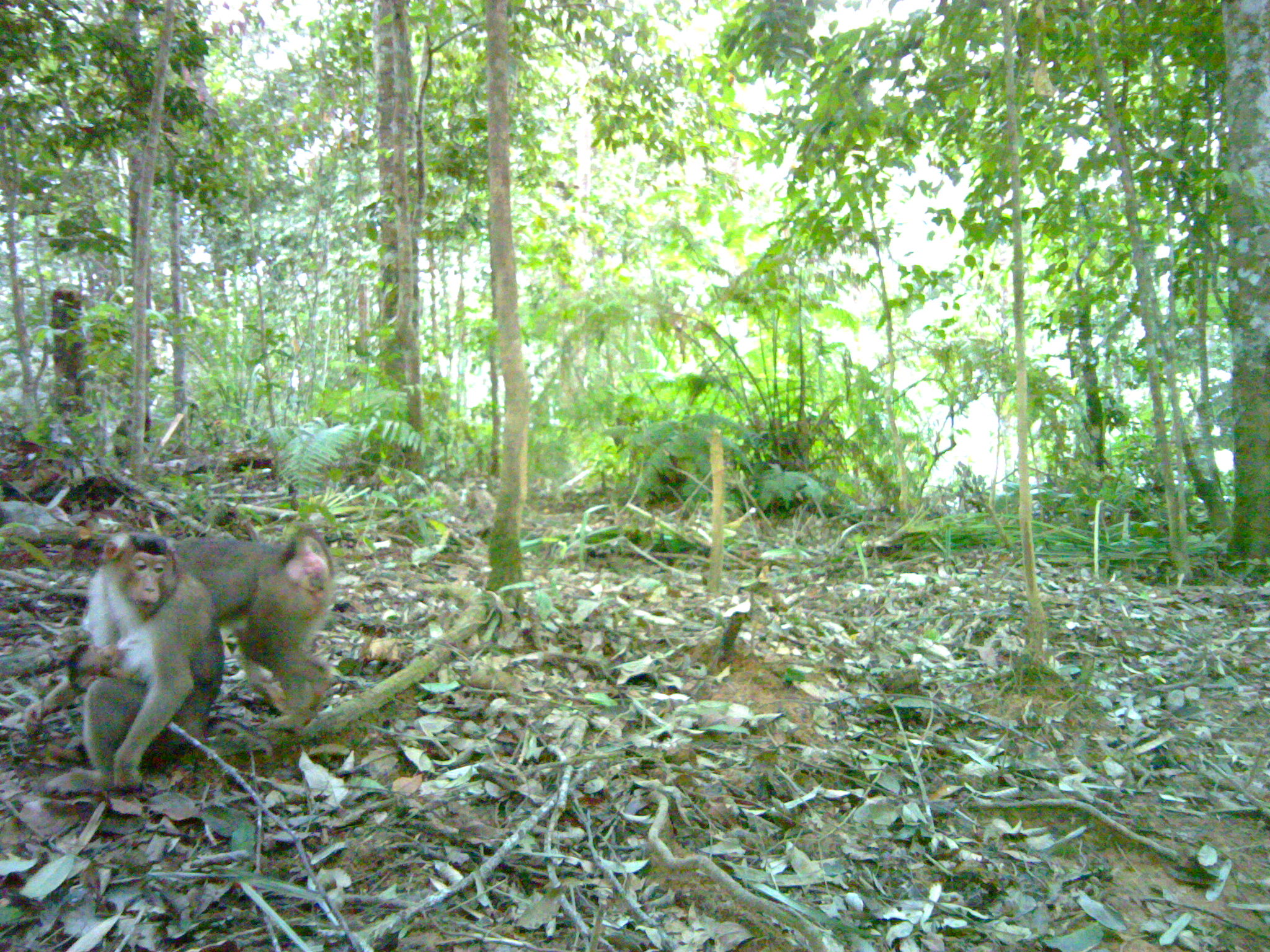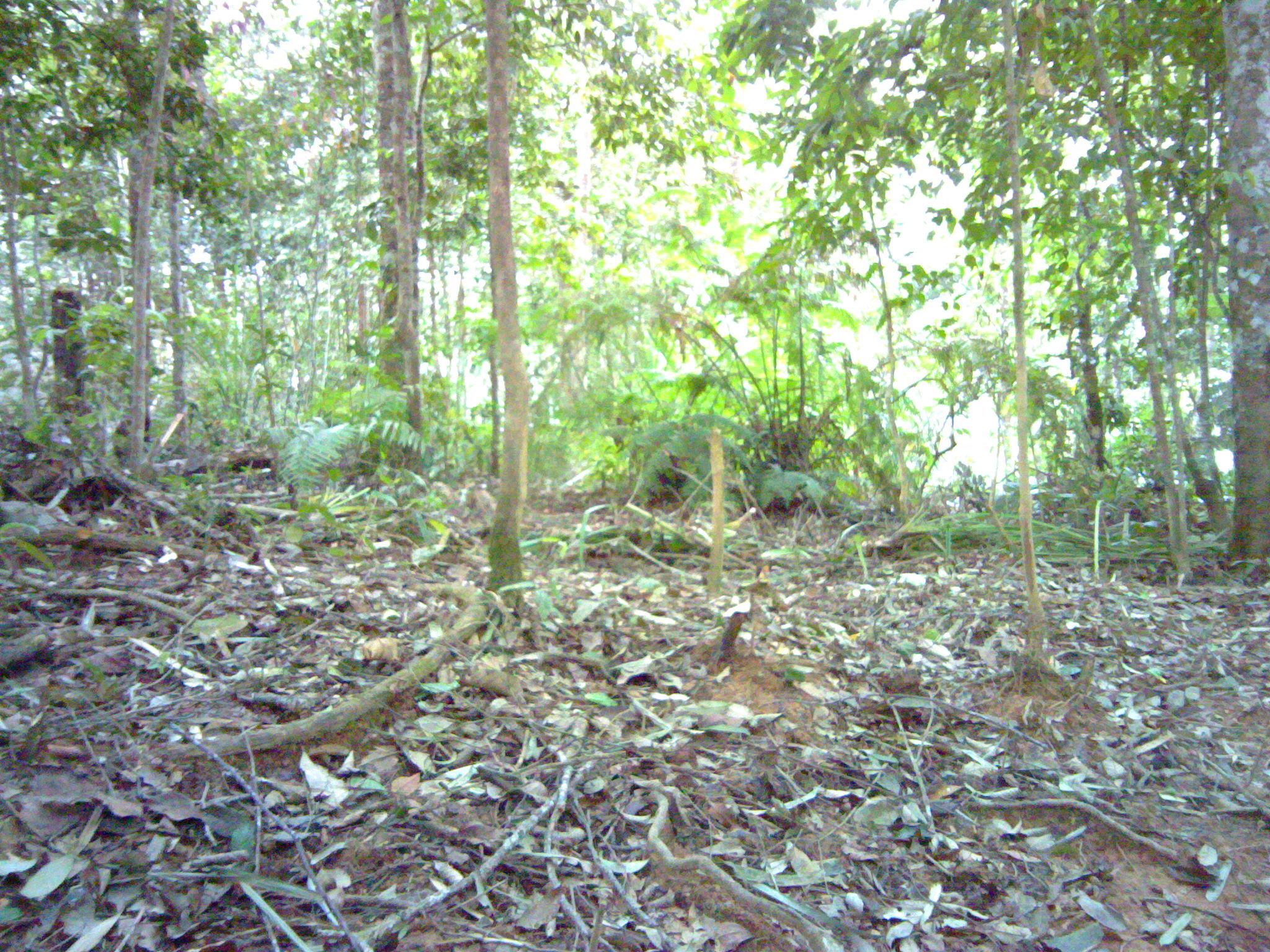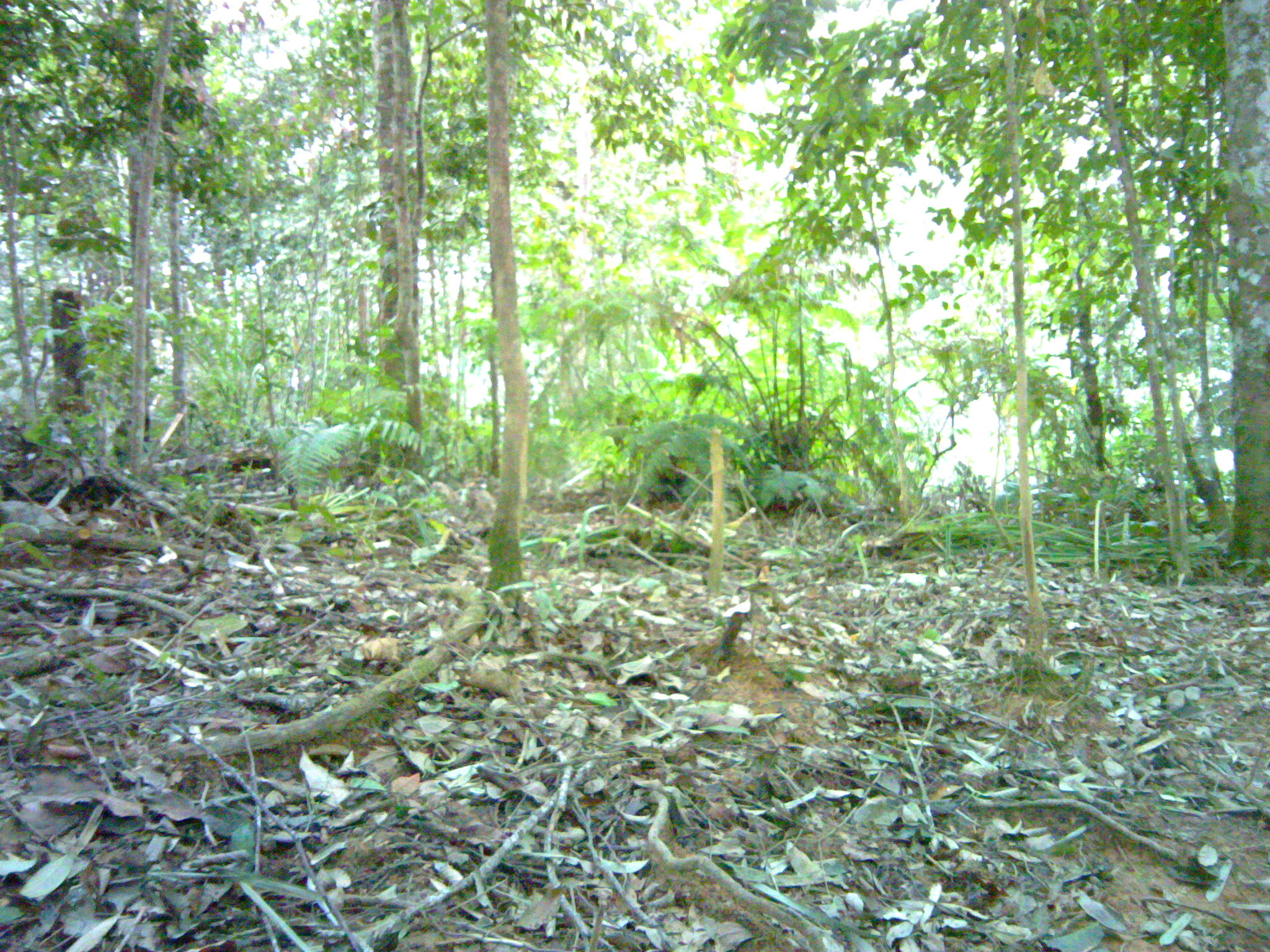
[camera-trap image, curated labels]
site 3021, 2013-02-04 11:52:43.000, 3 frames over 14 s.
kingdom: Animalia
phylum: Chordata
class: Mammalia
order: Primates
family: Cercopithecidae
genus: Macaca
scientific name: Macaca nemestrina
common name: southern pig-tailed macaque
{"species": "Macaca nemestrina (southern pig-tailed macaque)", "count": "3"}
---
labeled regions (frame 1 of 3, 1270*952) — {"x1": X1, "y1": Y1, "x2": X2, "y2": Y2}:
macaca nemestrina: {"x1": 17, "y1": 531, "x2": 224, "y2": 795}; {"x1": 174, "y1": 524, "x2": 337, "y2": 732}; {"x1": 67, "y1": 638, "x2": 126, "y2": 704}